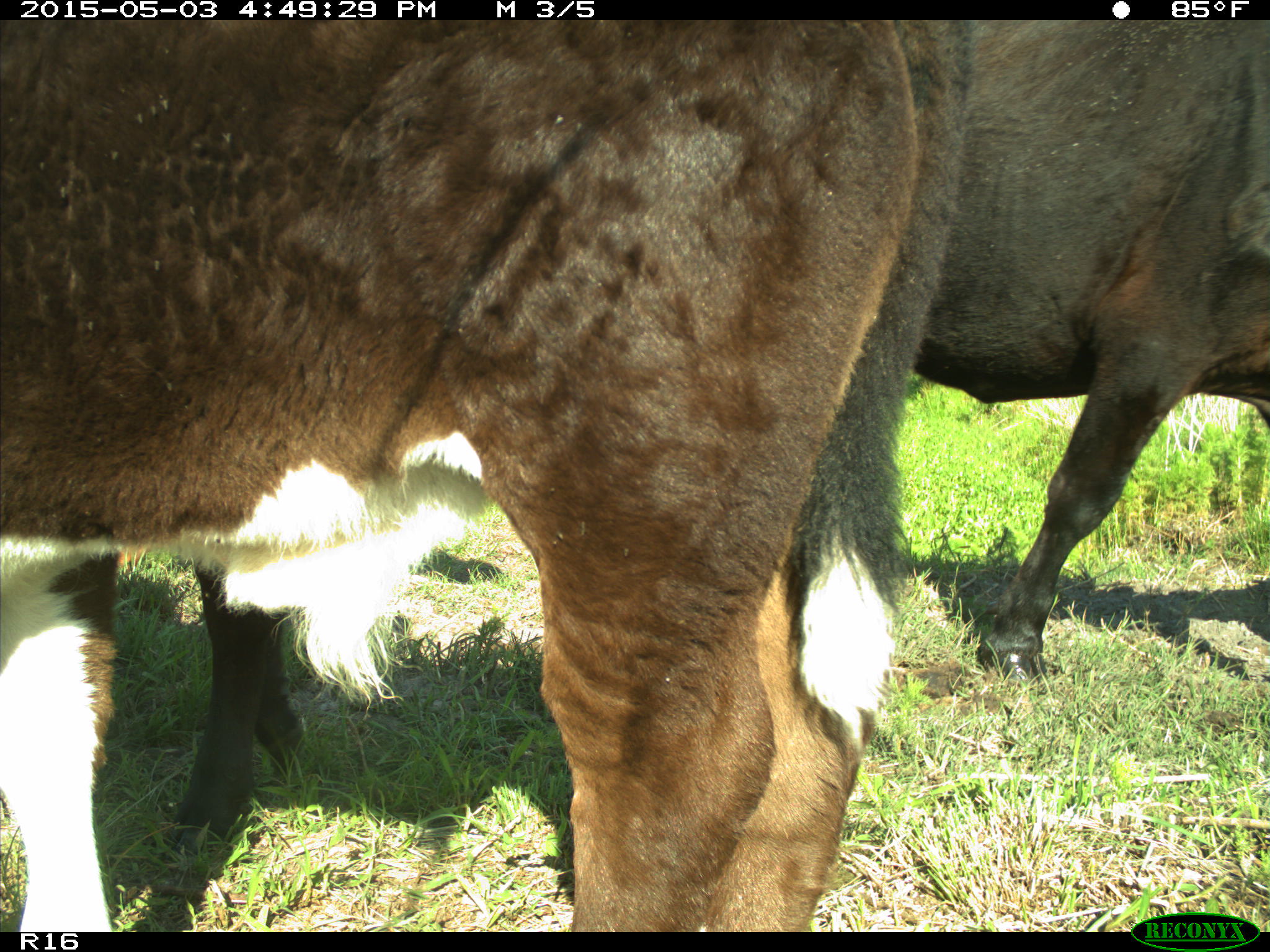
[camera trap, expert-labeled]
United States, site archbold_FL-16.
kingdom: Animalia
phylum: Chordata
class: Mammalia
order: Artiodactyla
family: Bovidae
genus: Bos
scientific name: Bos taurus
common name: domestic cow